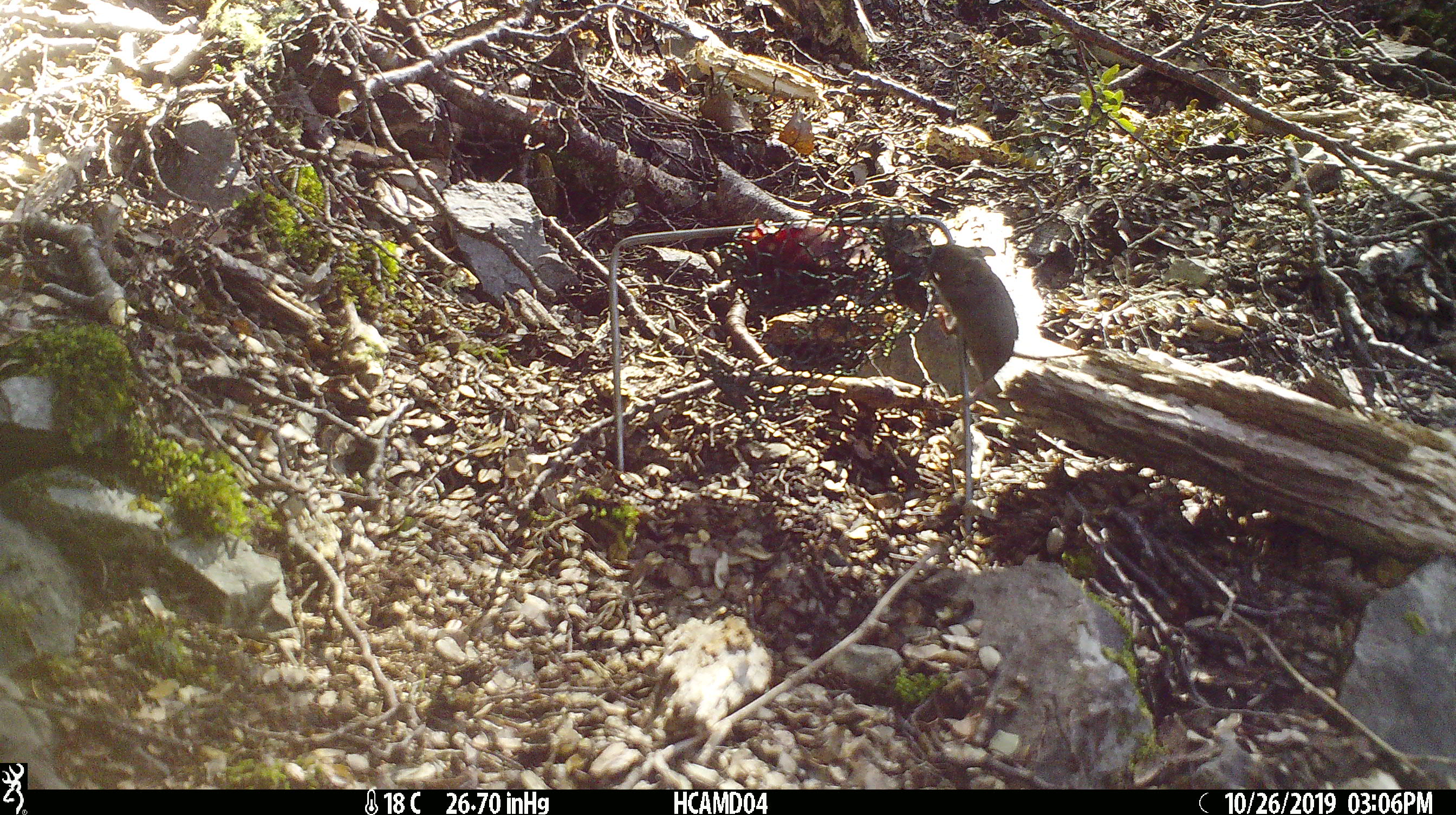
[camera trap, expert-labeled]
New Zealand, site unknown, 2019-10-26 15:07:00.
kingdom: Animalia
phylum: Chordata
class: Mammalia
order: Rodentia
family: Muridae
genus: Mus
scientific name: Mus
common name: mouse